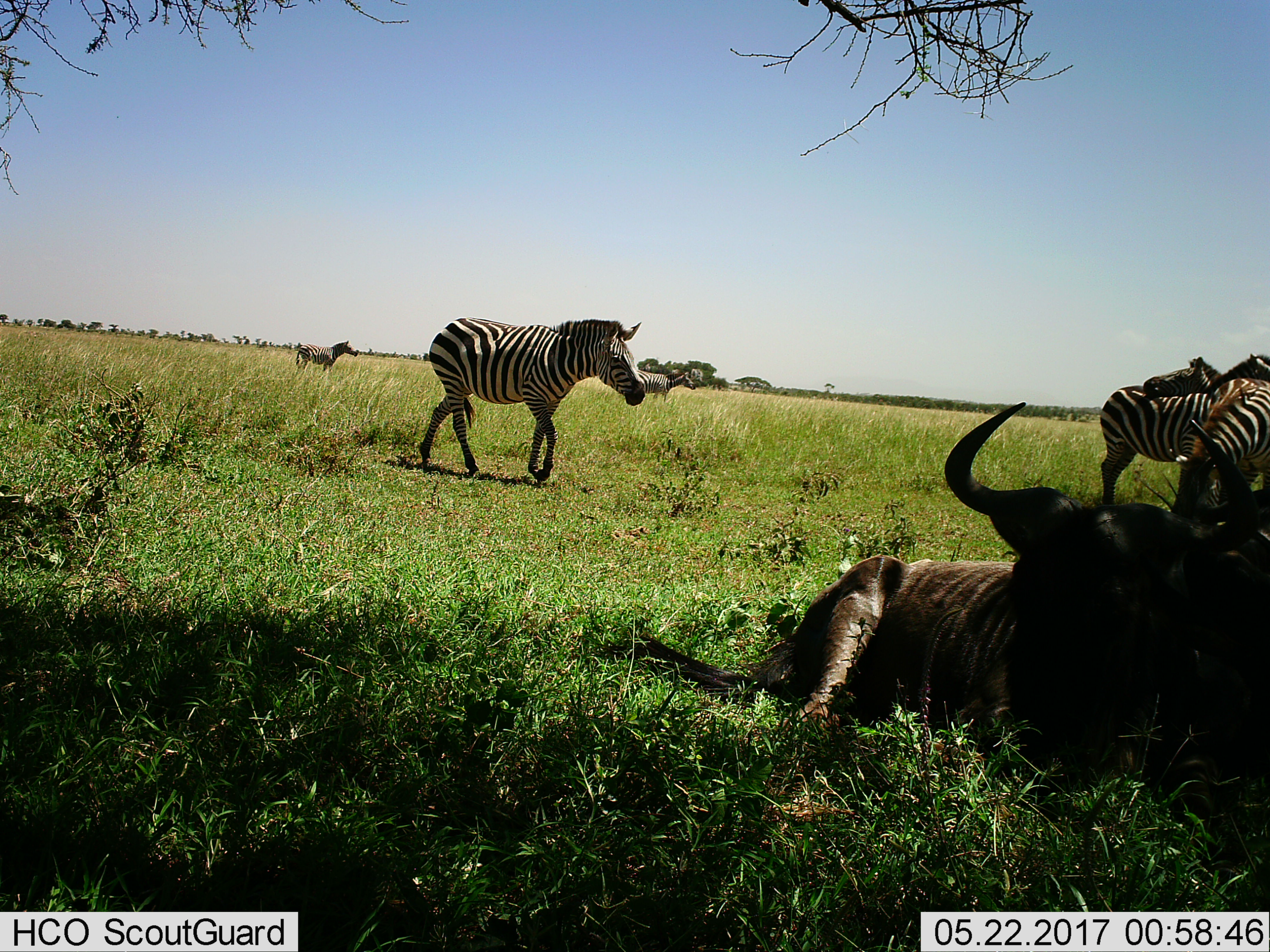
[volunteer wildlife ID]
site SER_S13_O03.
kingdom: Animalia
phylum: Chordata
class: Mammalia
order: Artiodactyla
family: Bovidae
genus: Connochaetes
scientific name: Connochaetes taurinus taurinus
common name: blue wildebeest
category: wildebeestblue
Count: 2.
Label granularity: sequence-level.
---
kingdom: Animalia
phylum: Chordata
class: Mammalia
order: Perissodactyla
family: Equidae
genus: Equus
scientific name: Equus quagga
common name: plains zebra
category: zebraplains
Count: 5.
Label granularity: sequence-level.